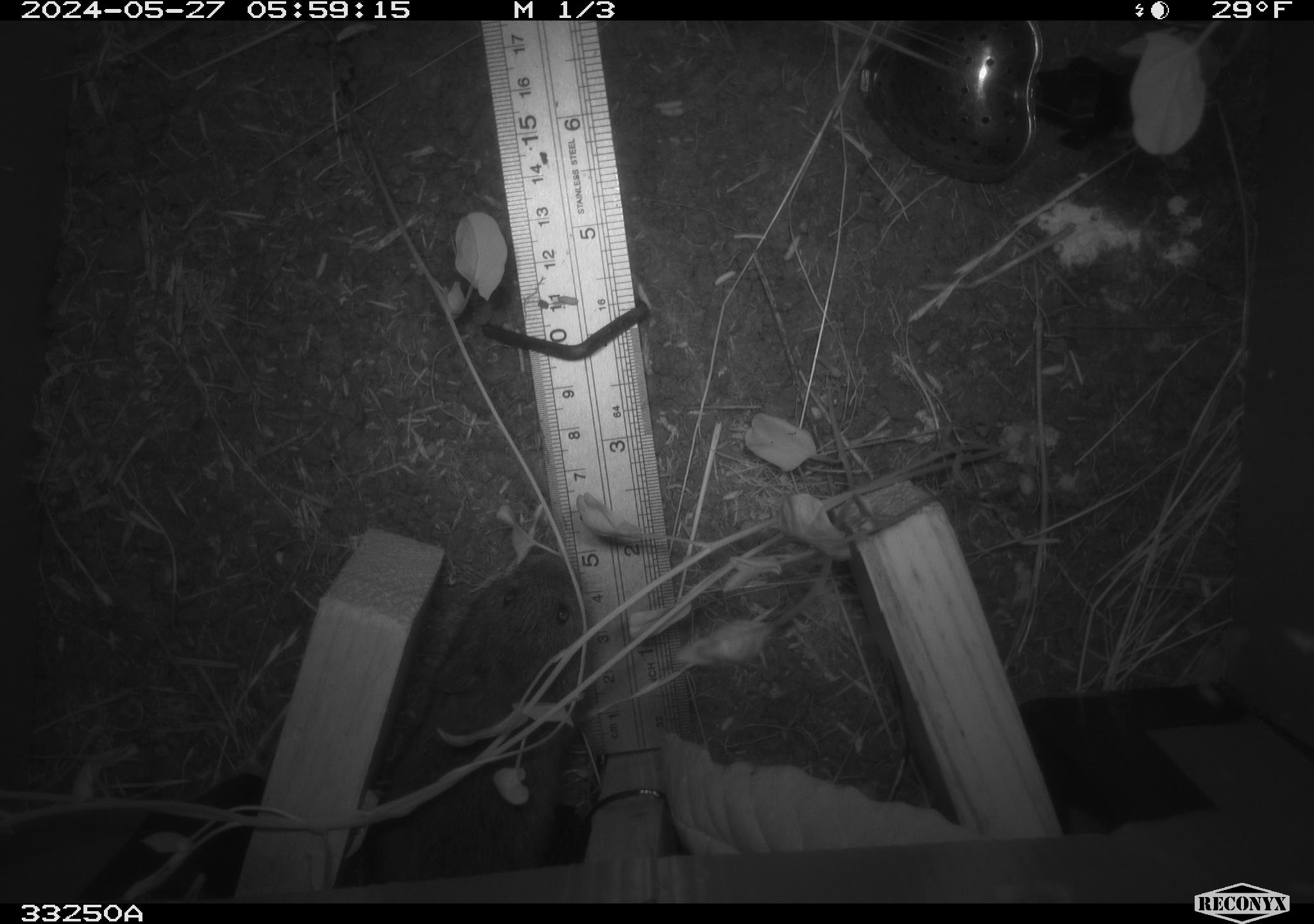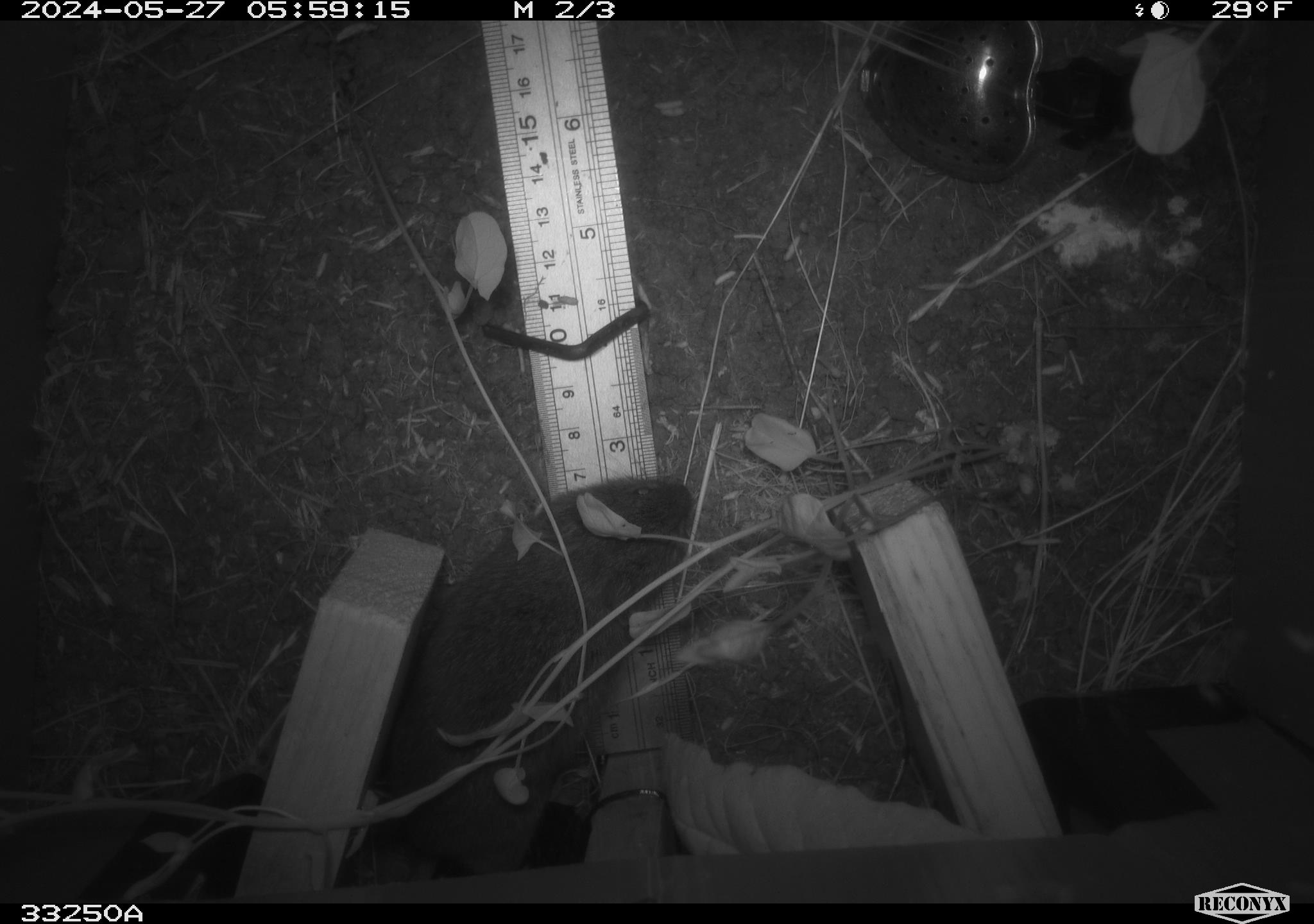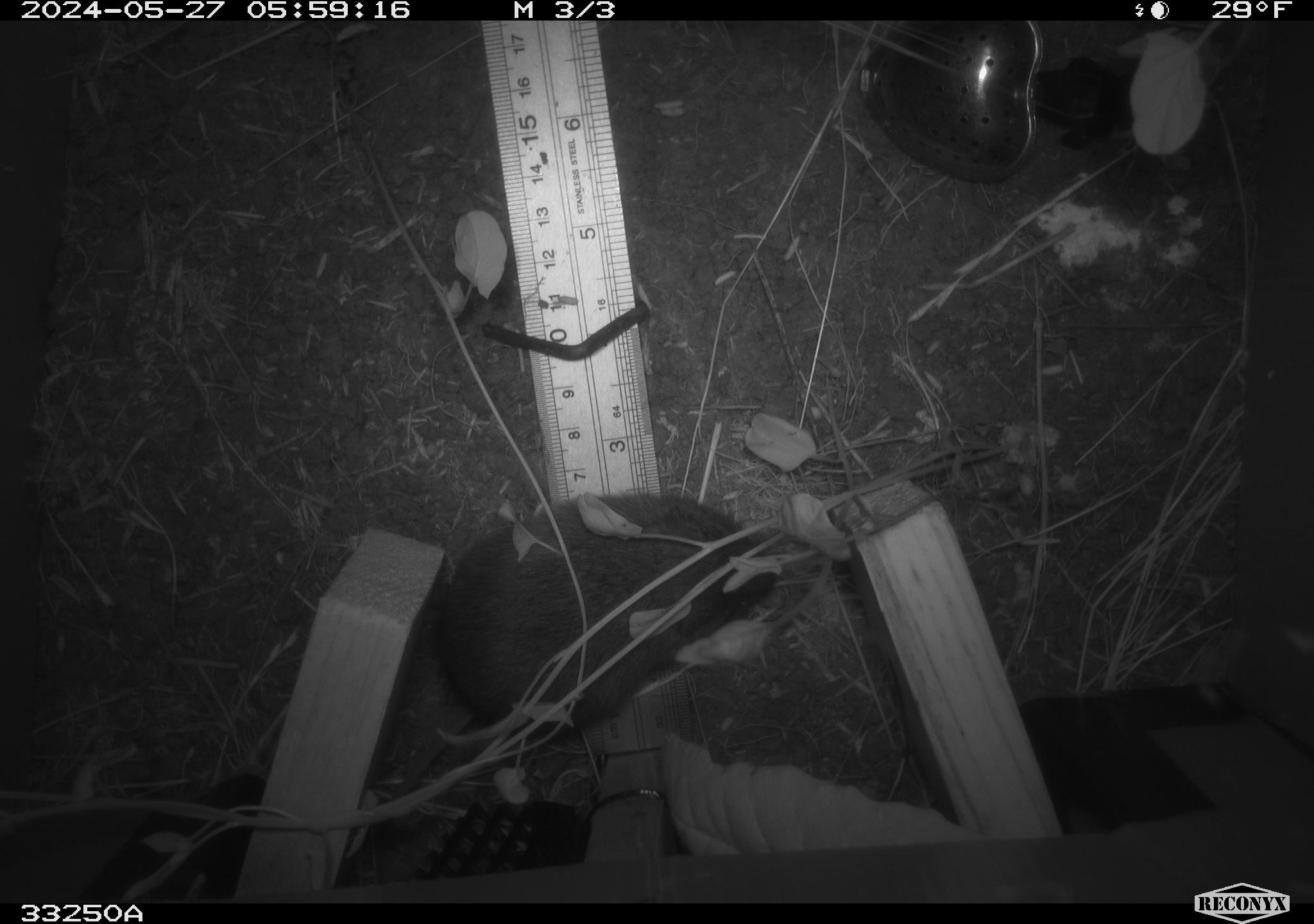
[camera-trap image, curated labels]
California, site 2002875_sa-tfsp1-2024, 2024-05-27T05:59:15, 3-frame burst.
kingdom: Animalia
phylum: Chordata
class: Mammalia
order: Rodentia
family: Cricetidae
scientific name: Arvicolinae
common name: voles, lemmings, and muskrats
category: arvicolinae subfamily